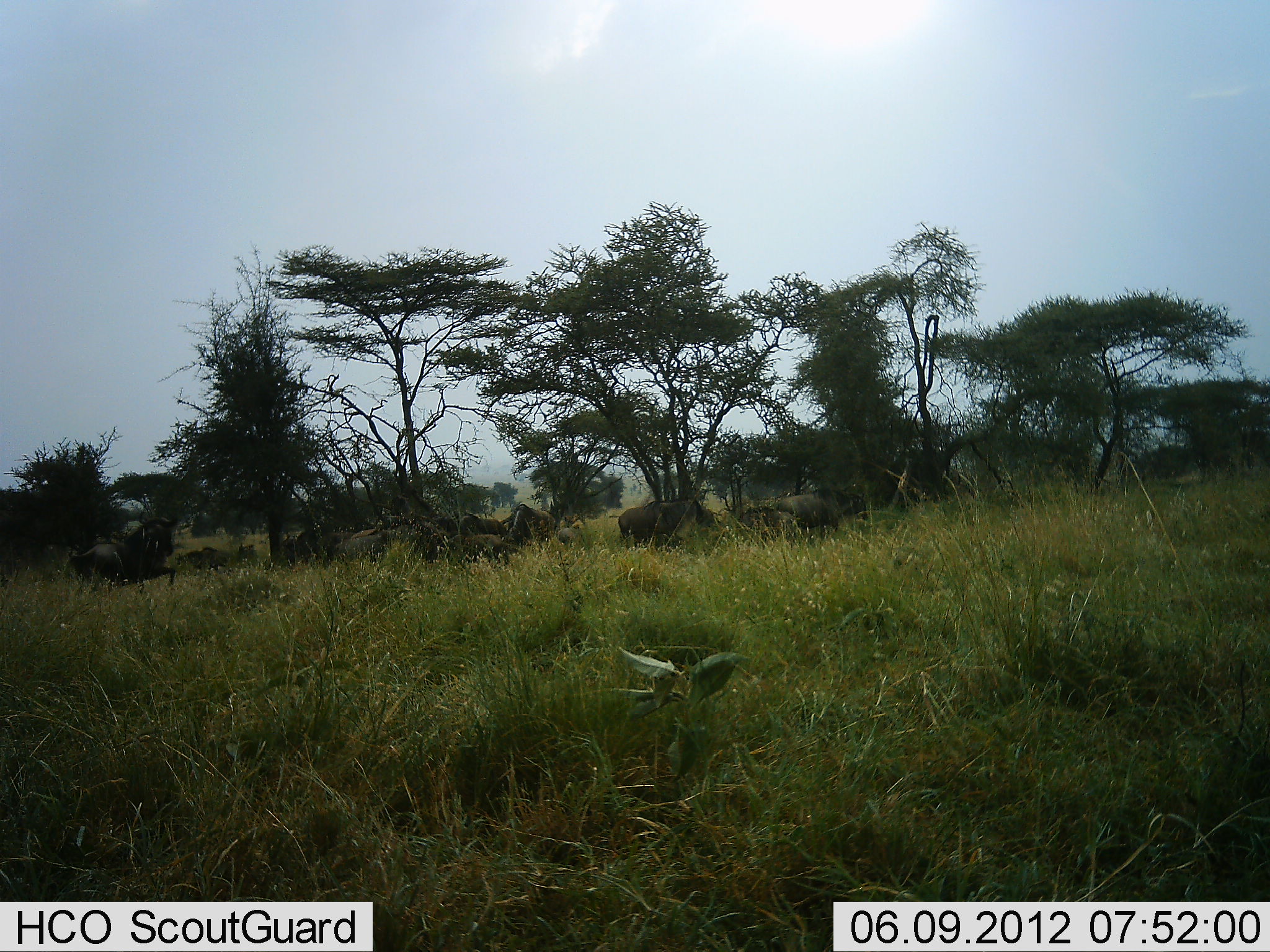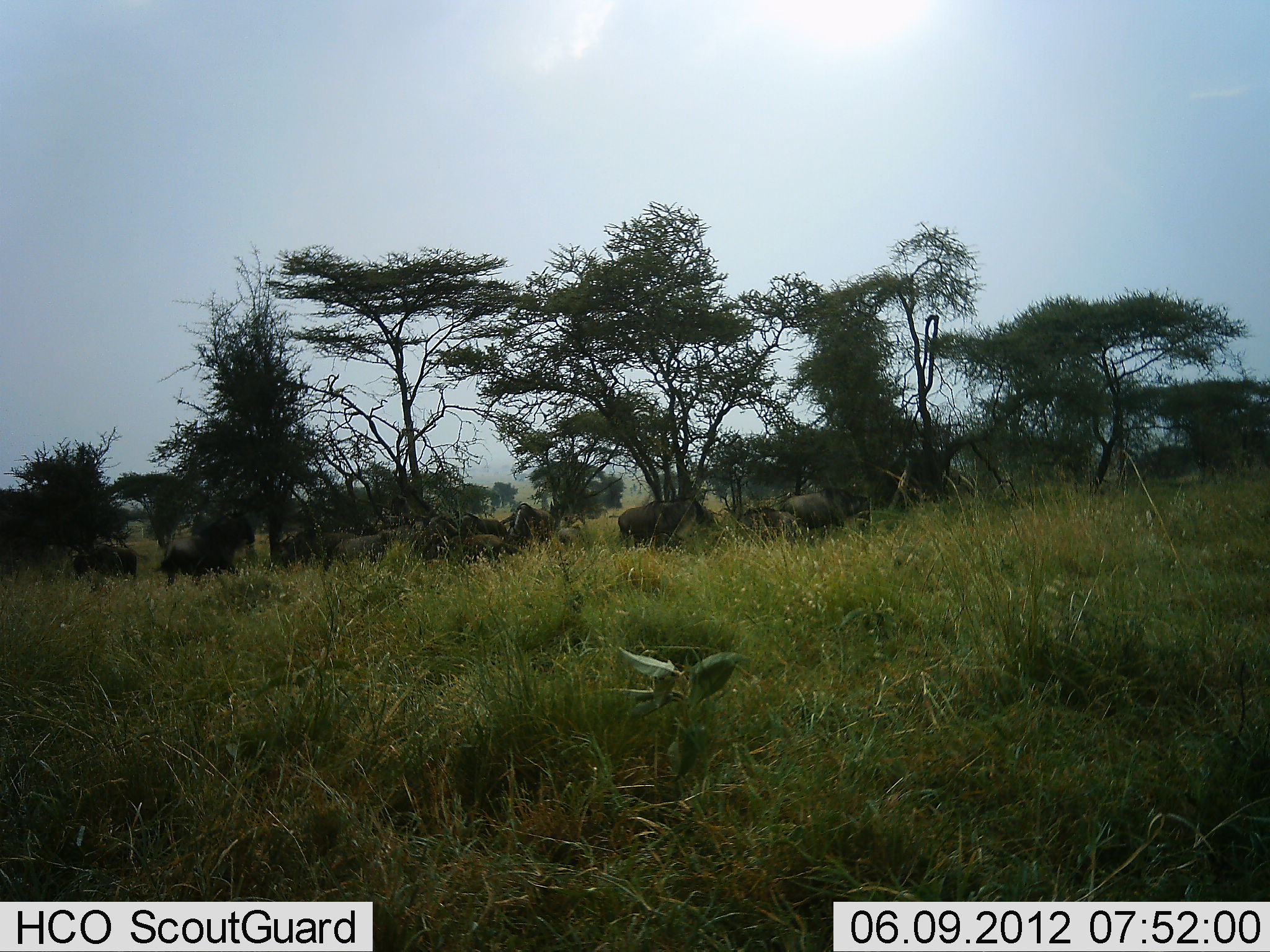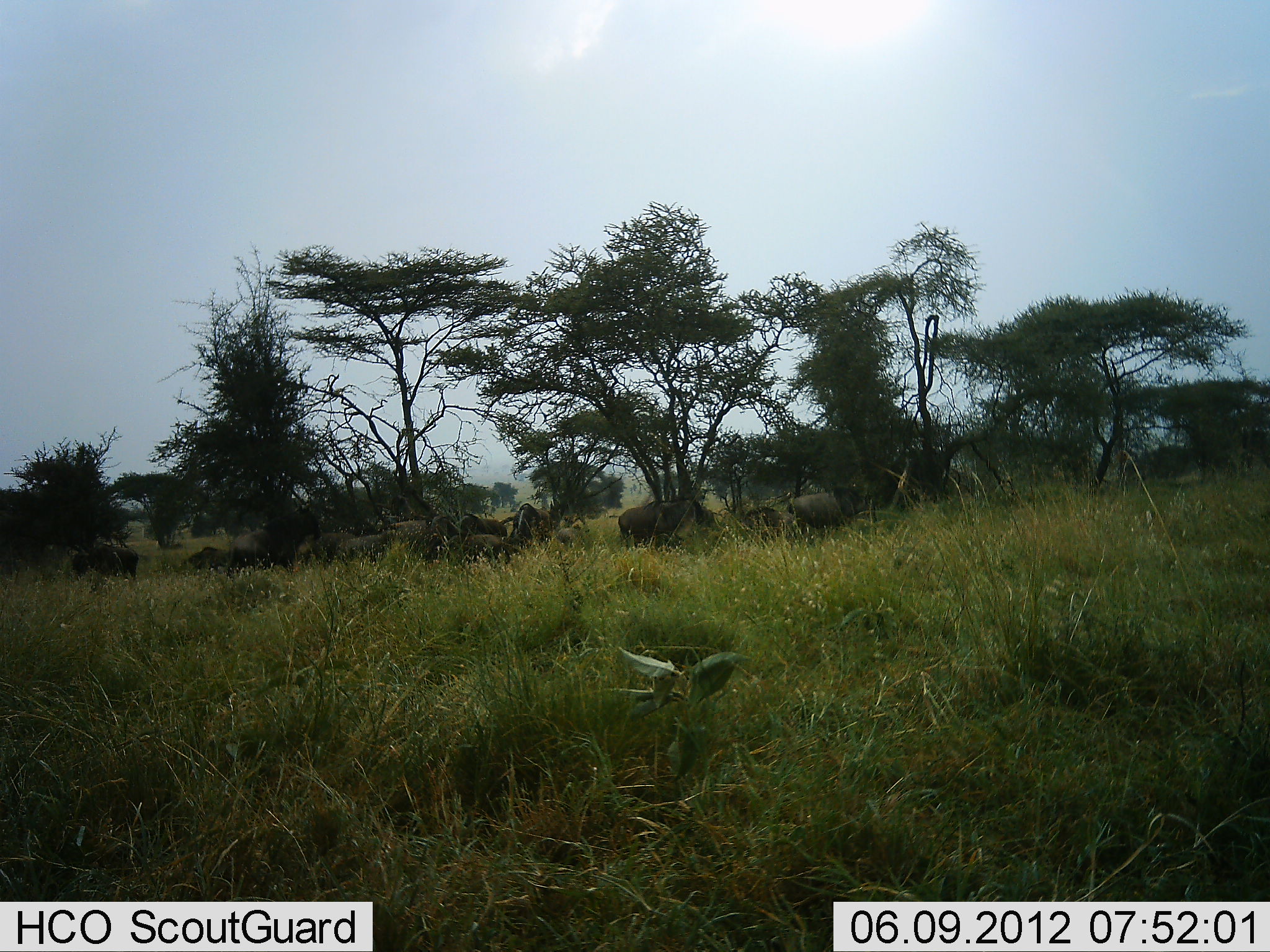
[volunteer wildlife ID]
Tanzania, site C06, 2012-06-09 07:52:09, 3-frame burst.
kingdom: Animalia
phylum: Chordata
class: Mammalia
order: Artiodactyla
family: Bovidae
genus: Connochaetes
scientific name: Connochaetes taurinus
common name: blue wildebeest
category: wildebeest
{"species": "wildebeest (blue wildebeest) (Connochaetes taurinus)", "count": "11-50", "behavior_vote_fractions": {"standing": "40%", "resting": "10%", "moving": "70%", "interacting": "0%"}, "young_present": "0%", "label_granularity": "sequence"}